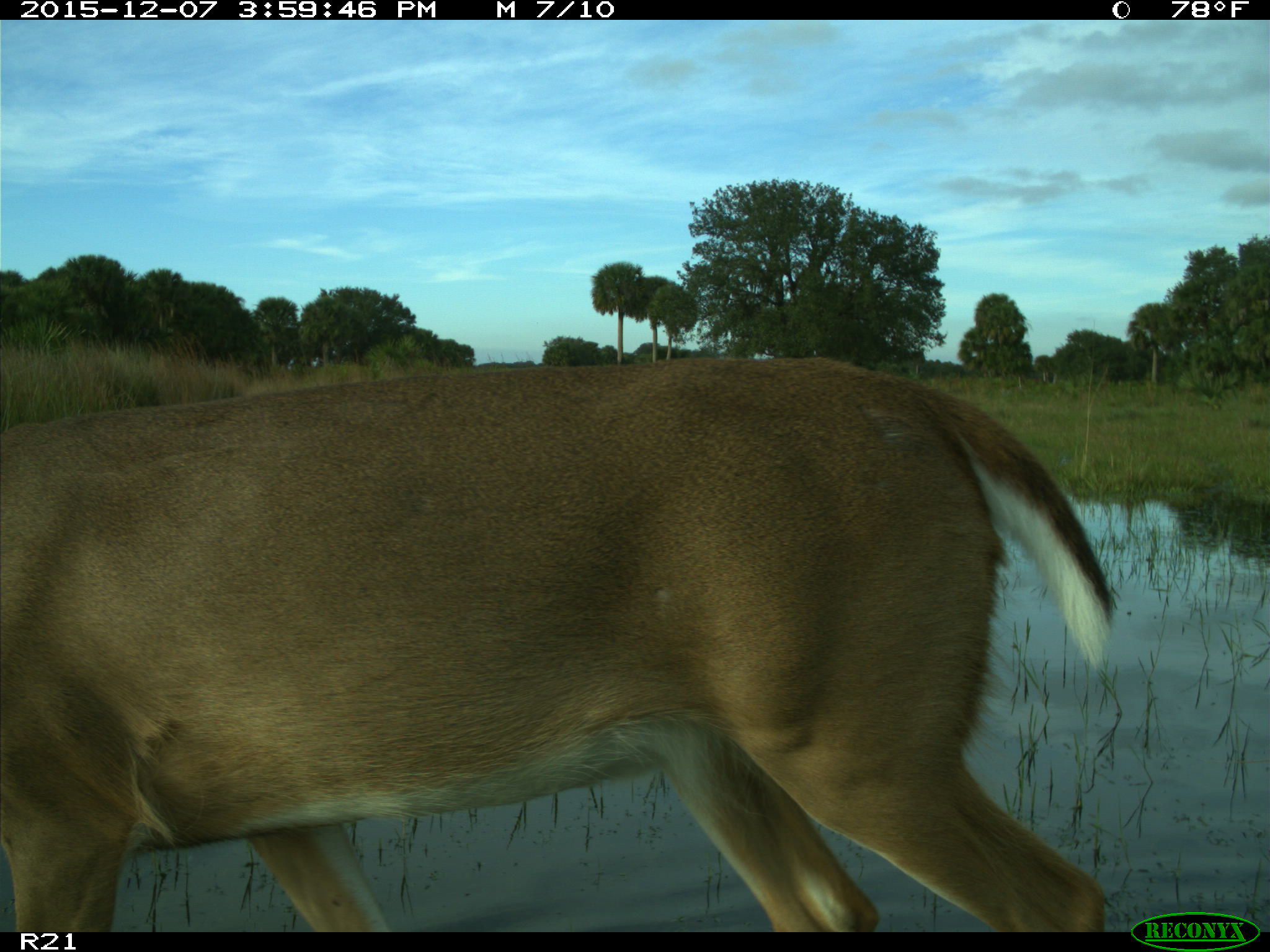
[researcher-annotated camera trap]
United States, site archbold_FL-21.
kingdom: Animalia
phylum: Chordata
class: Mammalia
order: Artiodactyla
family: Cervidae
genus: Odocoileus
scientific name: Odocoileus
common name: deer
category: unidentified deer